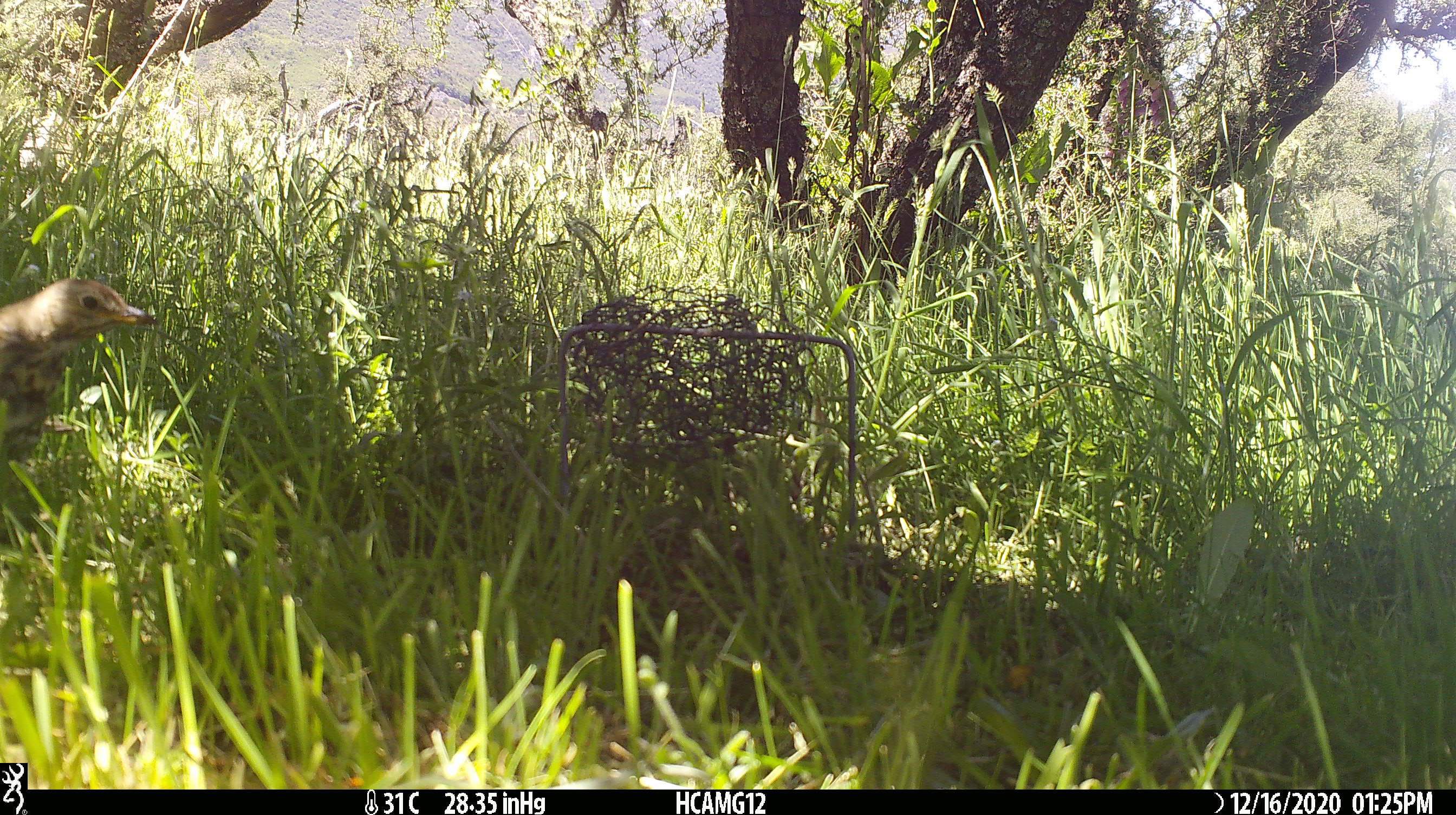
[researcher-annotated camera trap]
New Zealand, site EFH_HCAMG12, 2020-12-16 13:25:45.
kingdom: Animalia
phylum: Chordata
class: Aves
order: Passeriformes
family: Turdidae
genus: Turdus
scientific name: Turdus philomelos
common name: song thrush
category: thrush